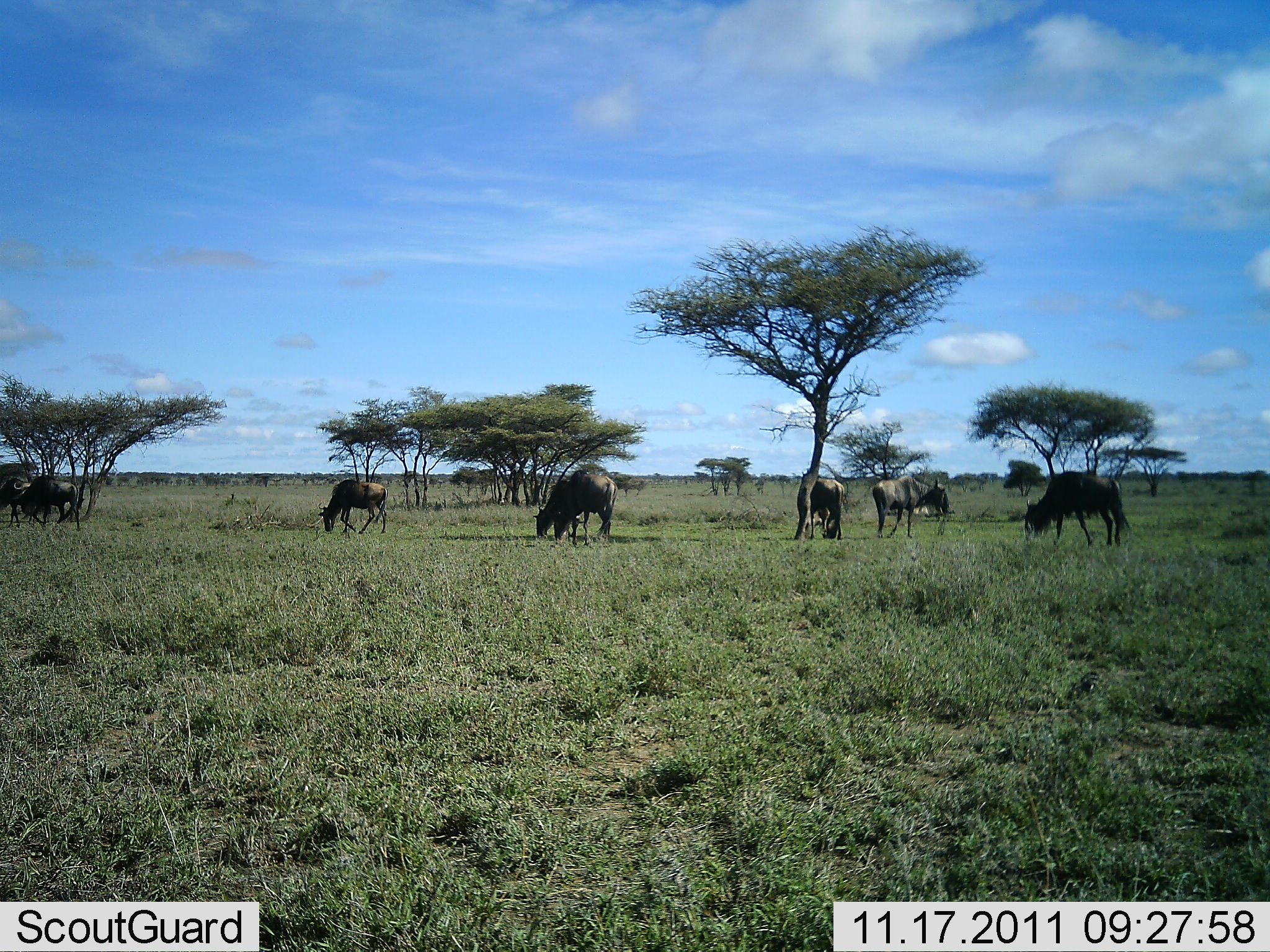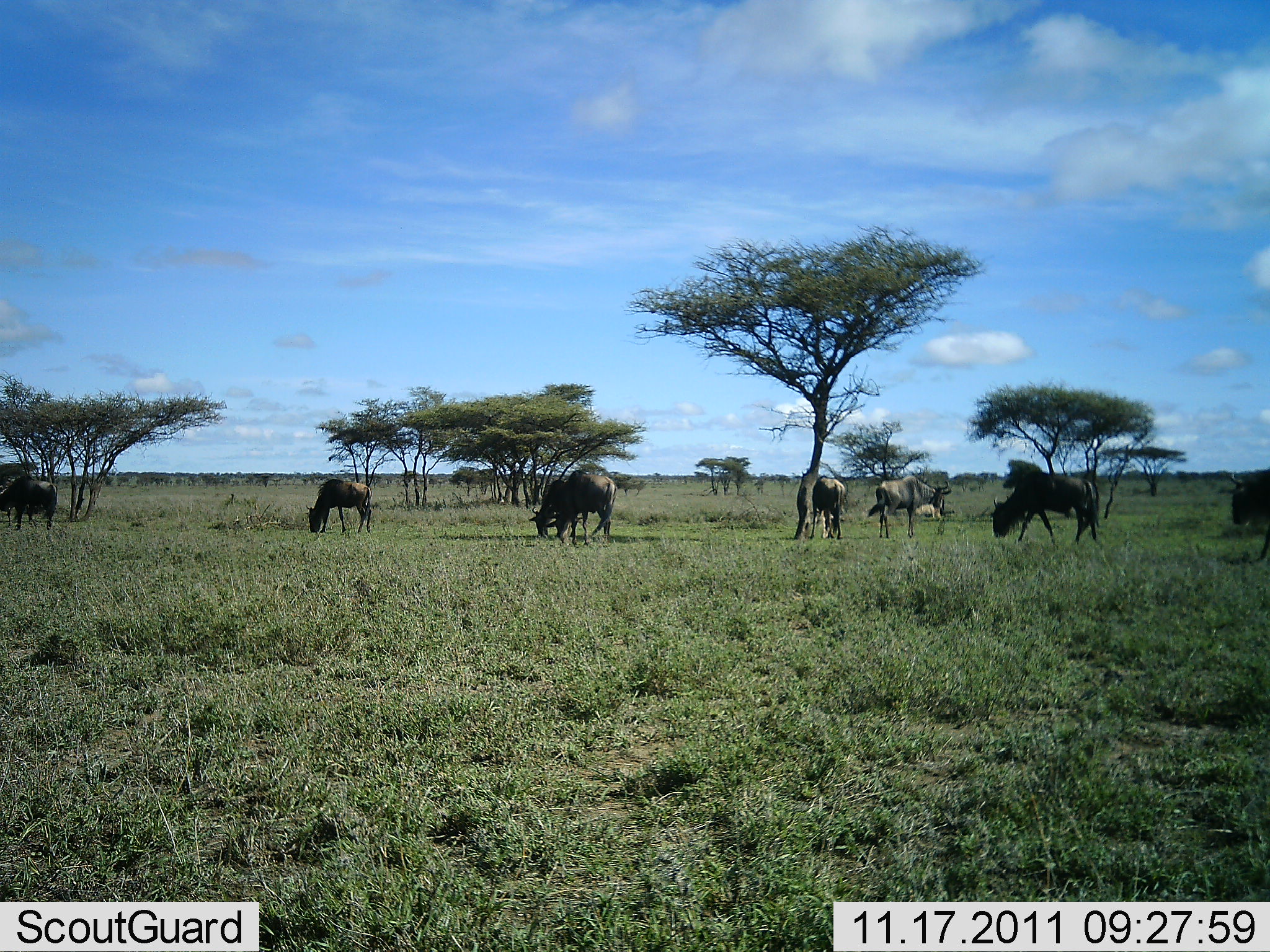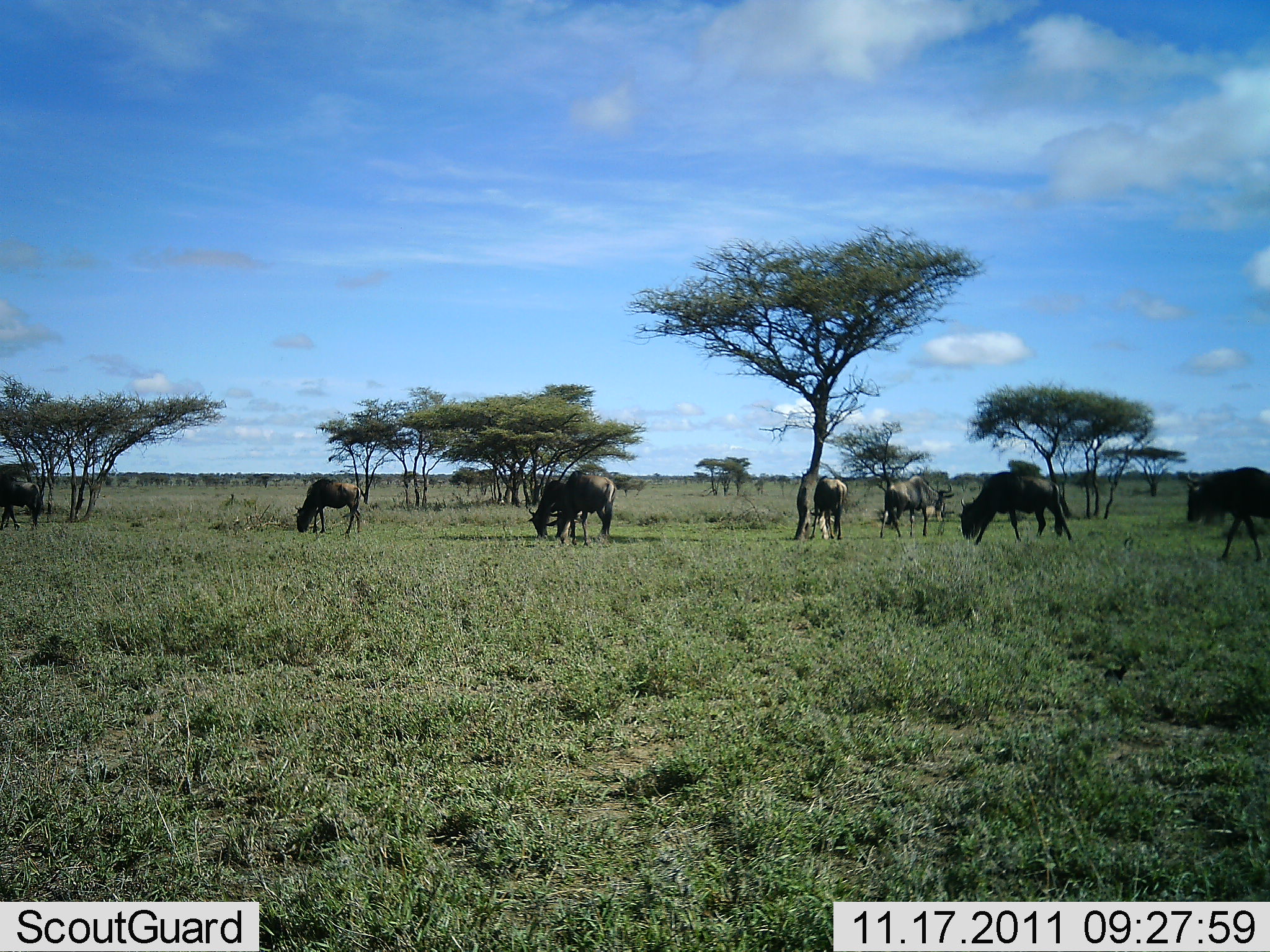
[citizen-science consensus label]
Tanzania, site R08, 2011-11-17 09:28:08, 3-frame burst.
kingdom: Animalia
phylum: Chordata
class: Mammalia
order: Artiodactyla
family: Bovidae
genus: Connochaetes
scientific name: Connochaetes taurinus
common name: blue wildebeest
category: wildebeest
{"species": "wildebeest (blue wildebeest) (Connochaetes taurinus)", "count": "8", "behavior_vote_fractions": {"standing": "29%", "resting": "7%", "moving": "57%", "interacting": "7%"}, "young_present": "0%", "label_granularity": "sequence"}